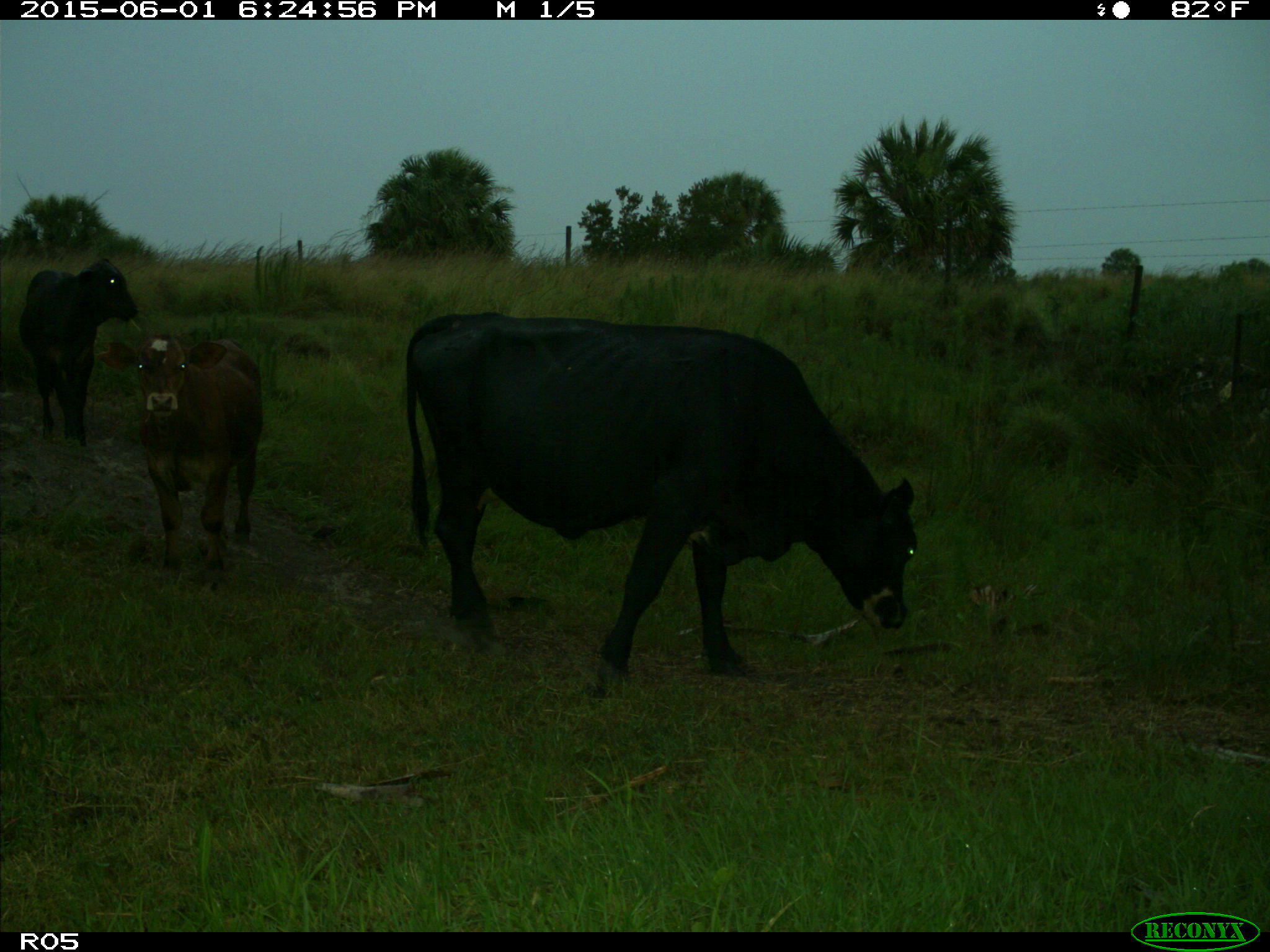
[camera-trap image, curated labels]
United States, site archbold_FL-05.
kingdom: Animalia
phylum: Chordata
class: Mammalia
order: Artiodactyla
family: Bovidae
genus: Bos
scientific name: Bos taurus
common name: domestic cow